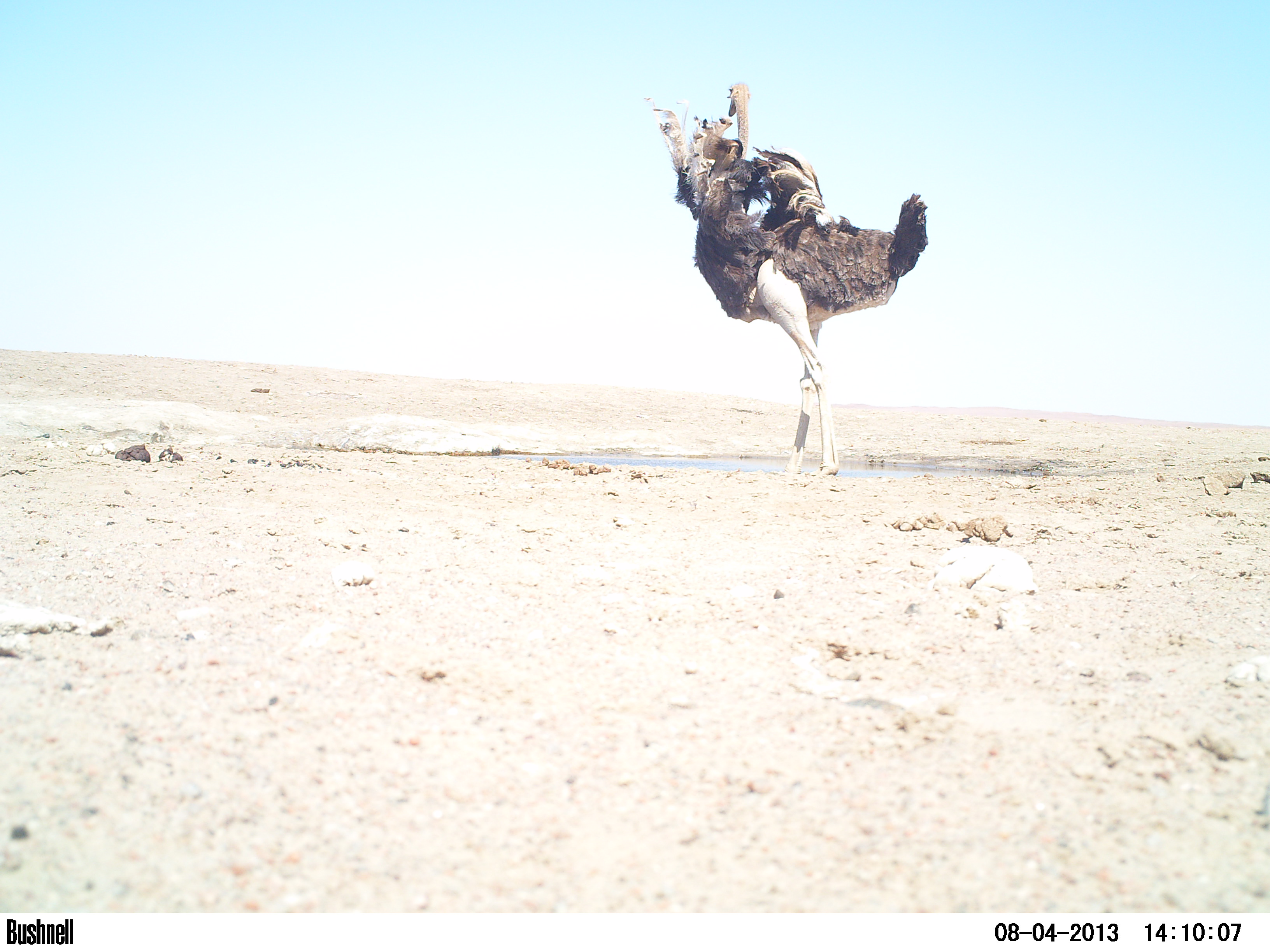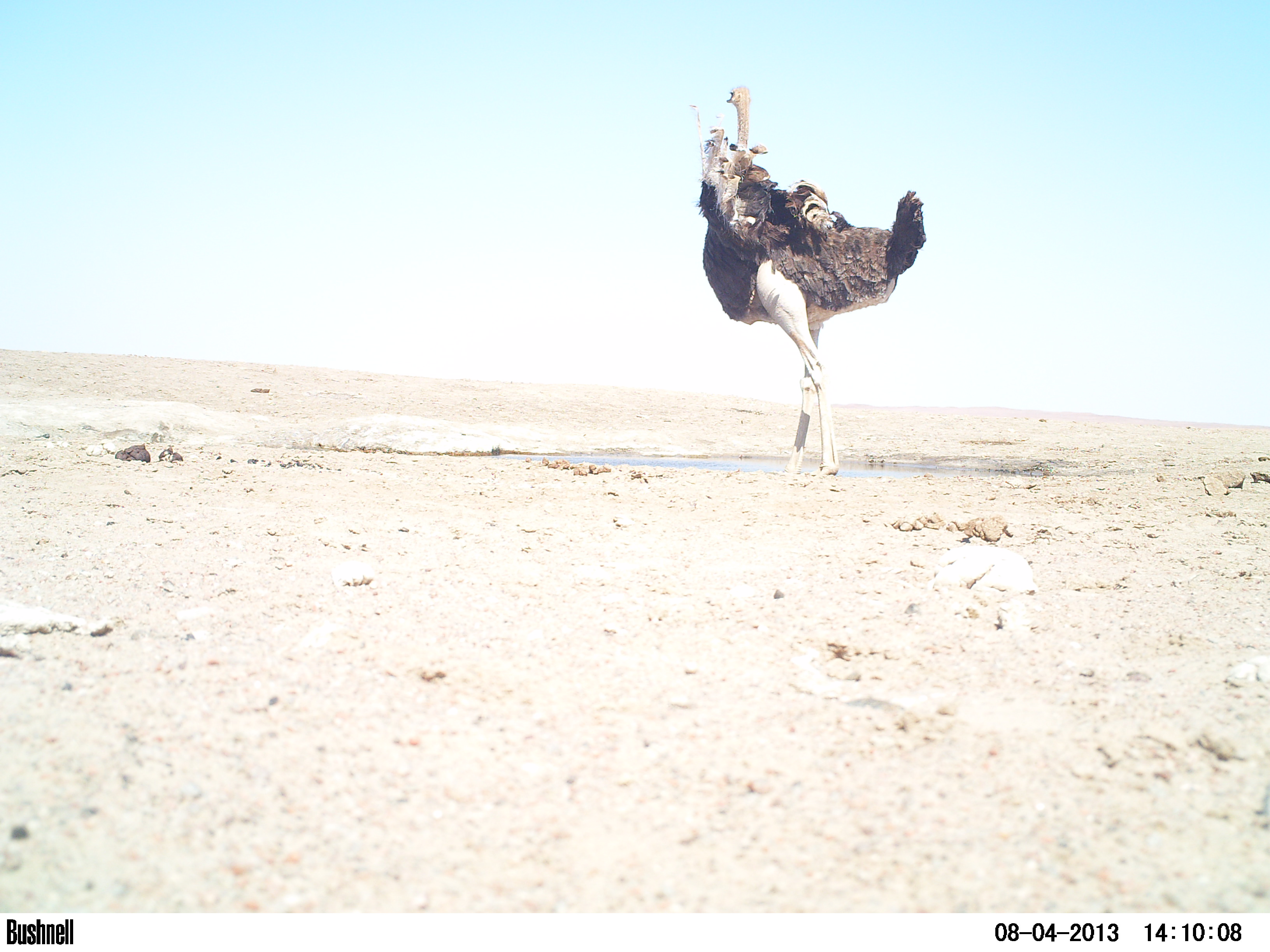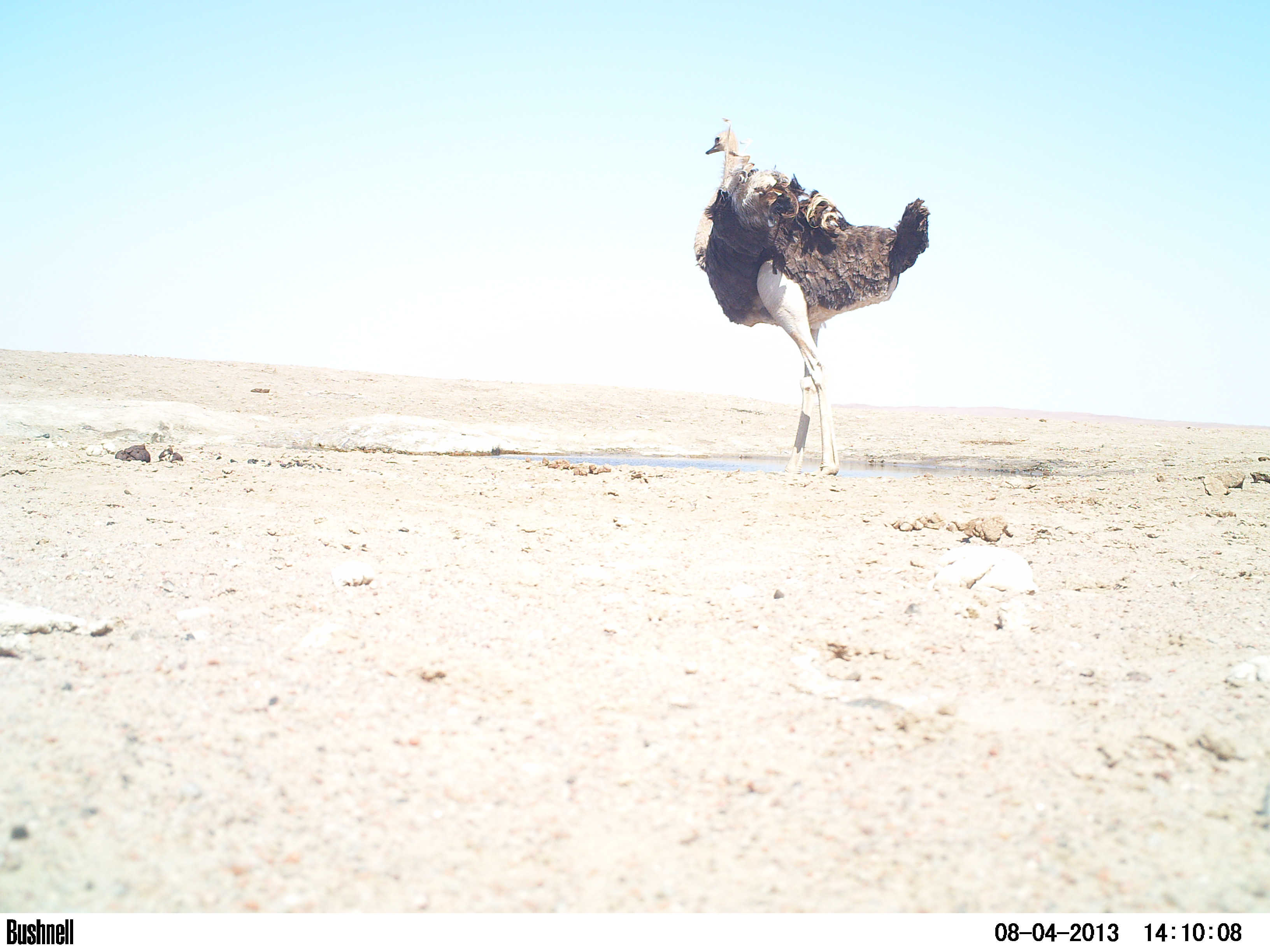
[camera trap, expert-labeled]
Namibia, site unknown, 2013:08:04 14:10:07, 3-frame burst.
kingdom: Animalia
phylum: Chordata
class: Aves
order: Struthioniformes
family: Struthionidae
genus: Struthio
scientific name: Struthio camelus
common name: common ostrich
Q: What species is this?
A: Struthio camelus (common ostrich).